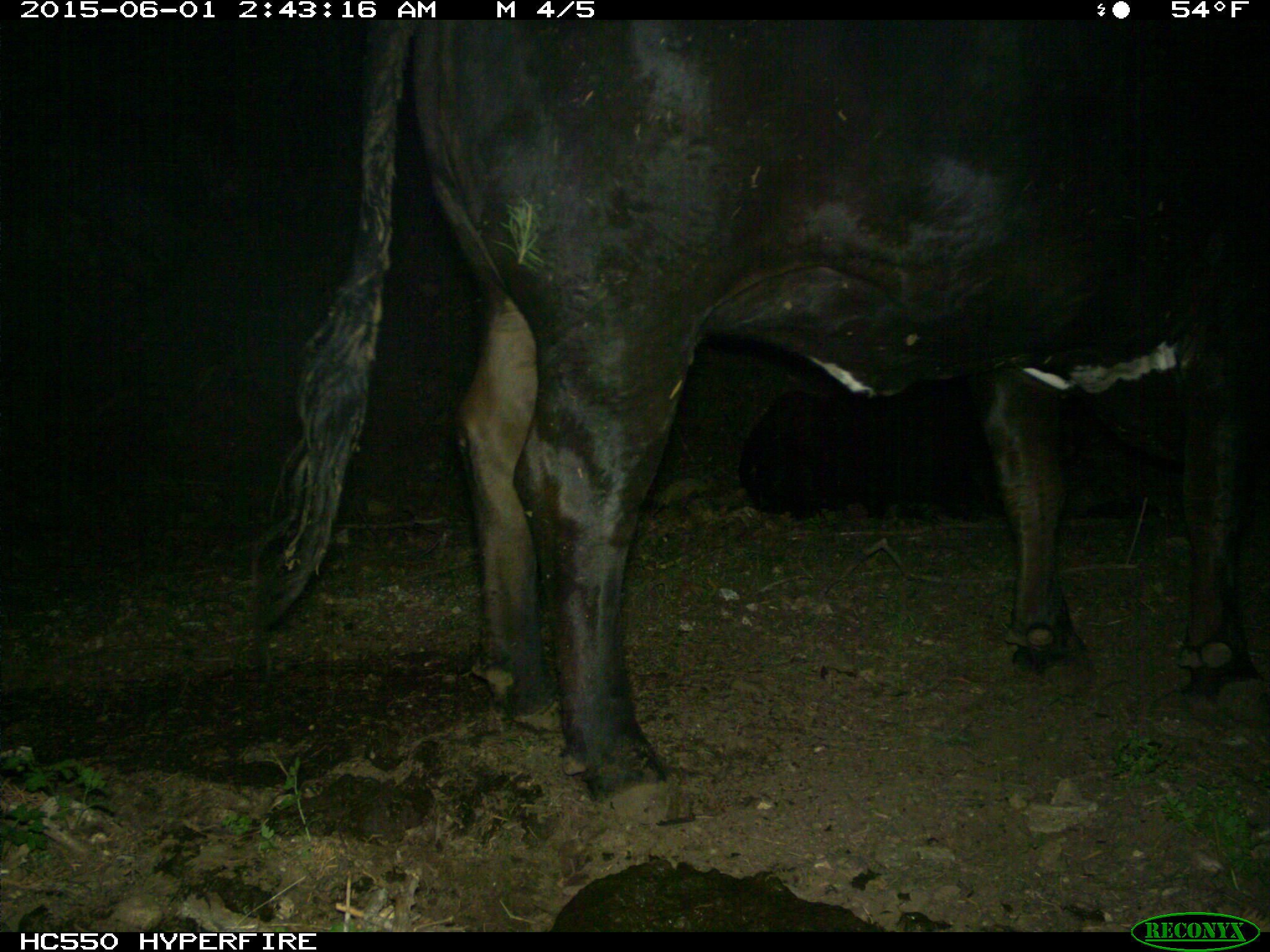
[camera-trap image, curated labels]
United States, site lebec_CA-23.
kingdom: Animalia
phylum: Chordata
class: Mammalia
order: Artiodactyla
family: Bovidae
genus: Bos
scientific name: Bos taurus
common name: domestic cow